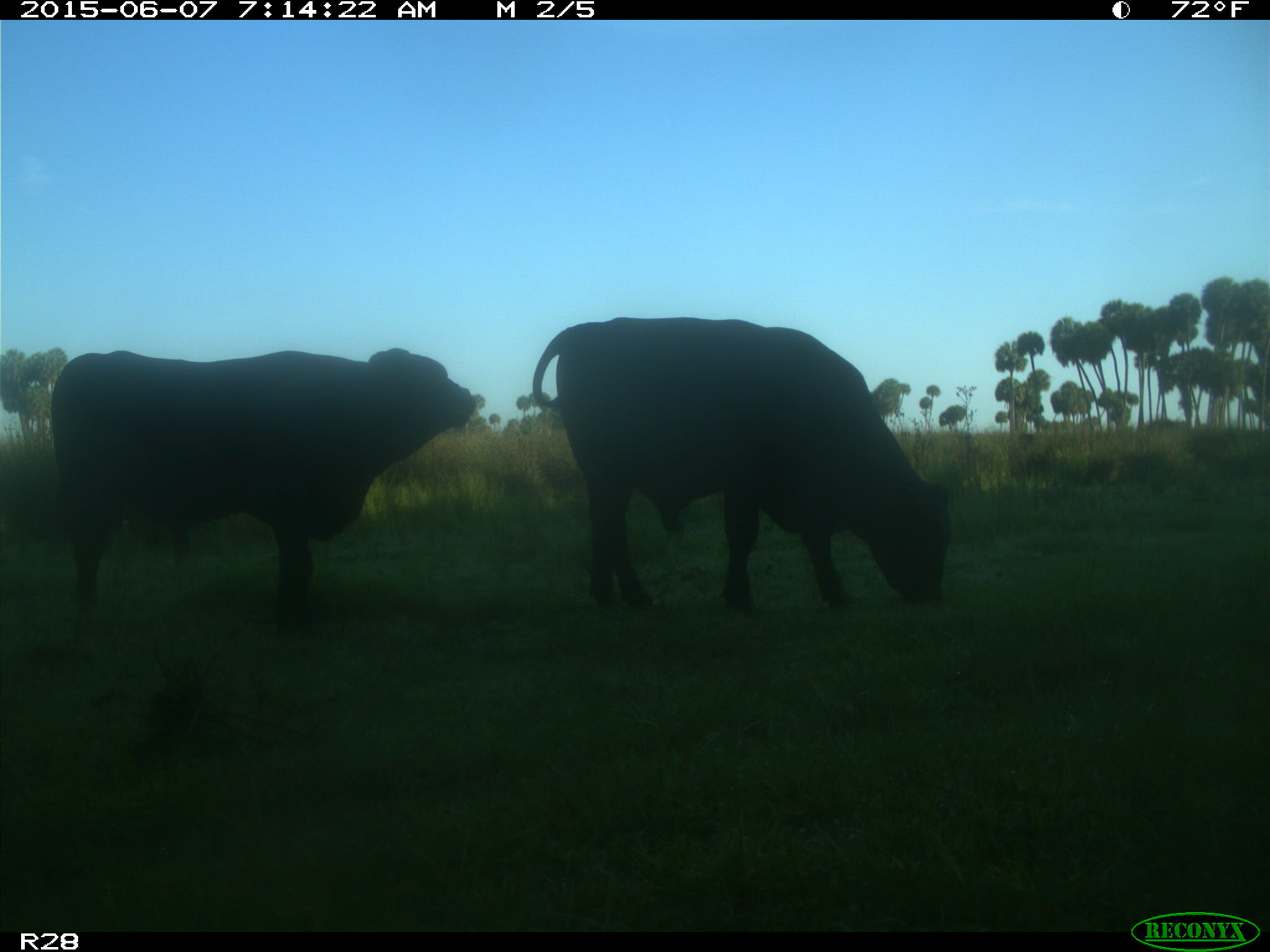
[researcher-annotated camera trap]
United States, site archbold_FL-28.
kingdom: Animalia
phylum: Chordata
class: Mammalia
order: Artiodactyla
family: Bovidae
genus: Bos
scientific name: Bos taurus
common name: domestic cow